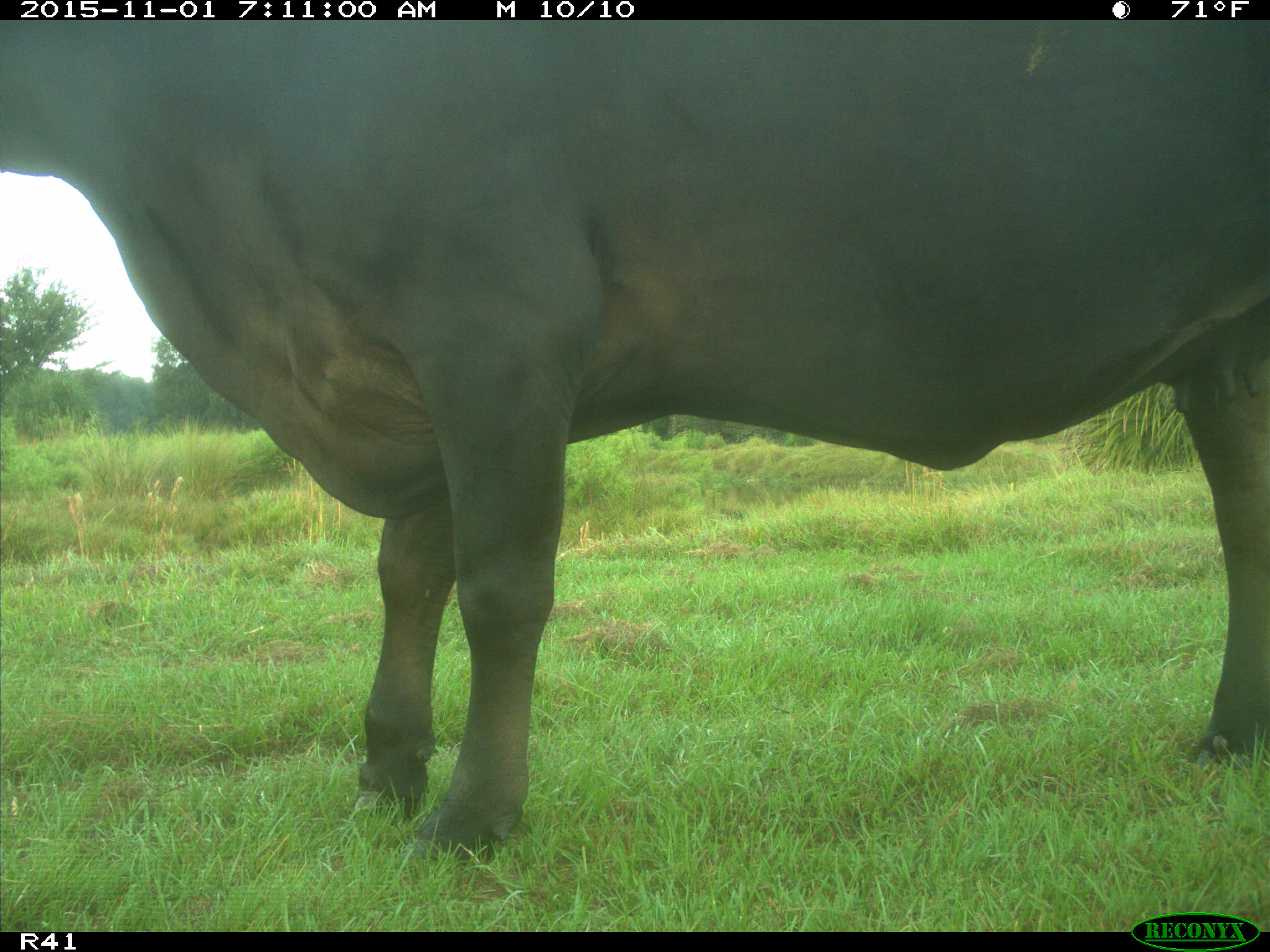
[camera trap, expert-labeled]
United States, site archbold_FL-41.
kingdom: Animalia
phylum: Chordata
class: Mammalia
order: Artiodactyla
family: Bovidae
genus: Bos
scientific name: Bos taurus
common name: domestic cow